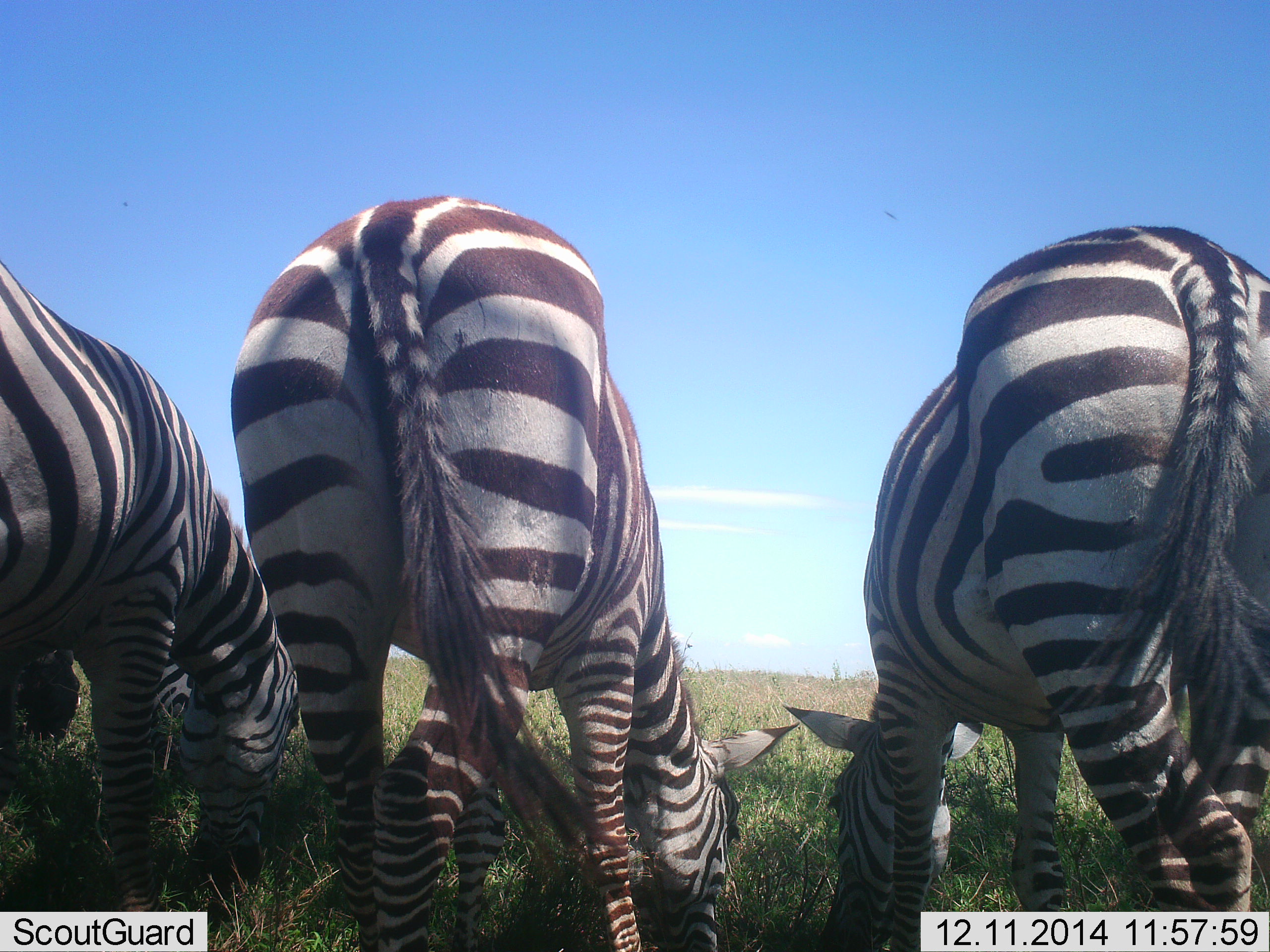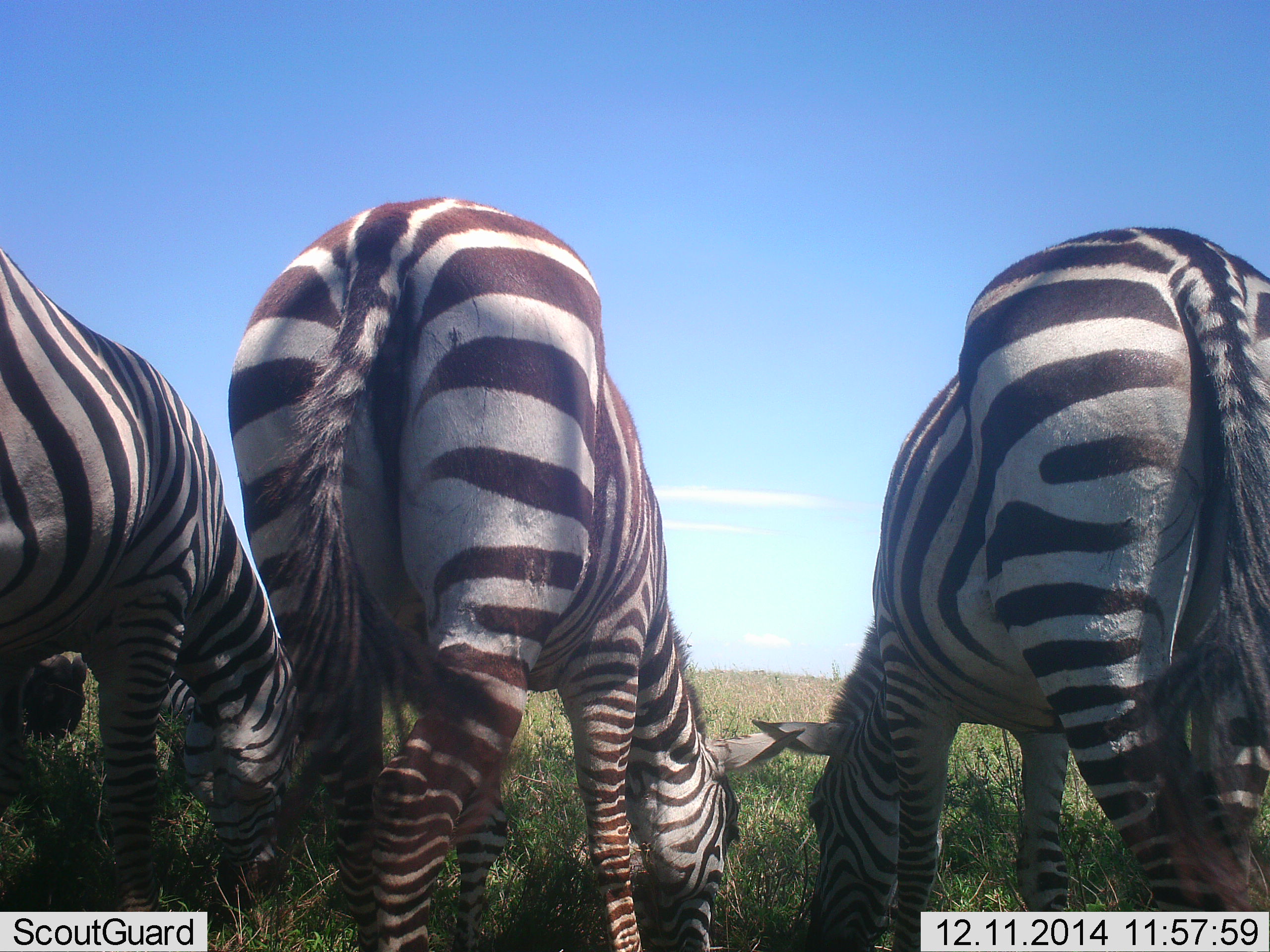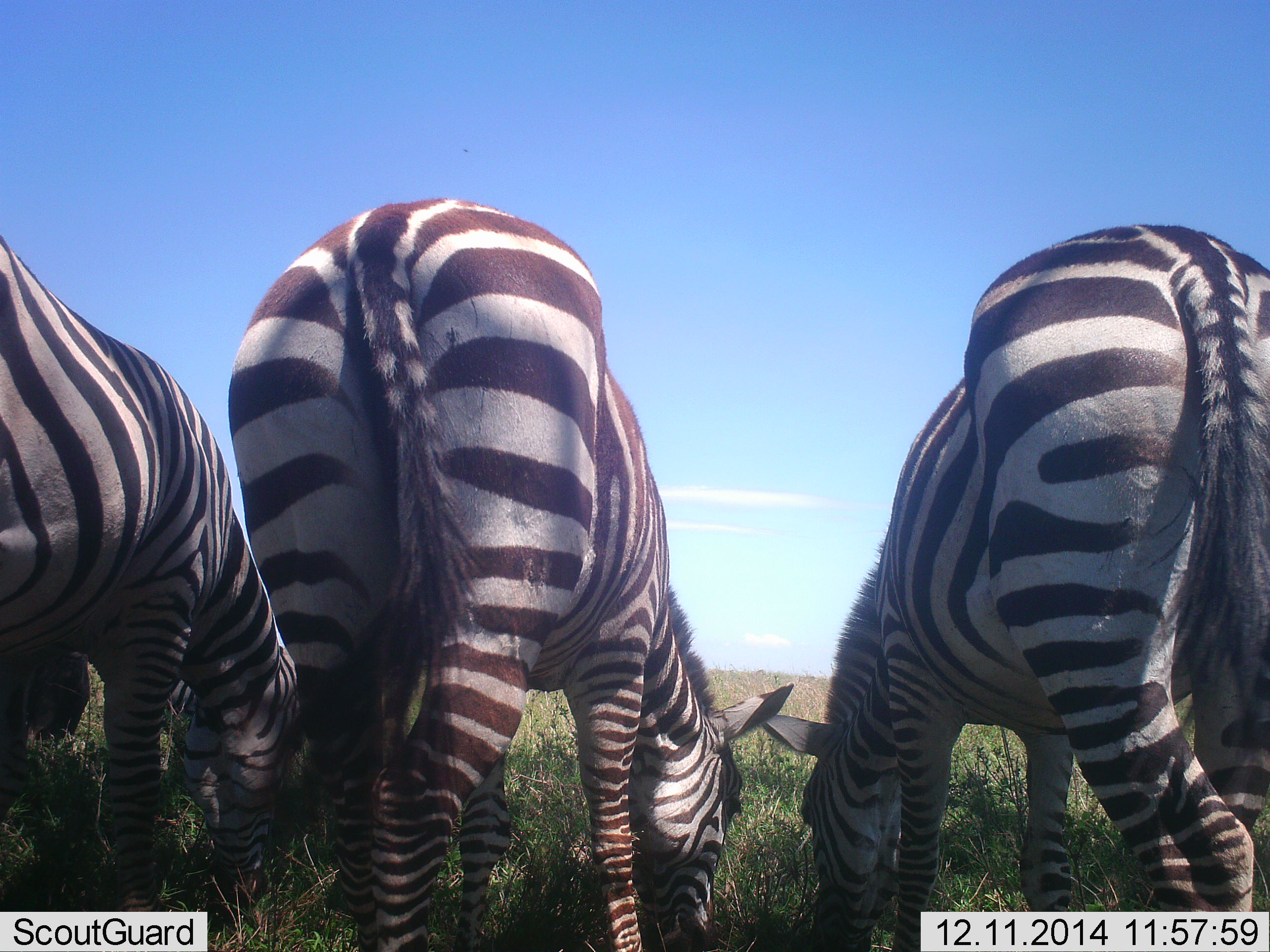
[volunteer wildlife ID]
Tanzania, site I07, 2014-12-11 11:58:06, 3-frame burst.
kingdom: Animalia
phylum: Chordata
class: Mammalia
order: Perissodactyla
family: Equidae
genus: Equus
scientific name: Equus quagga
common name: plains zebra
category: zebra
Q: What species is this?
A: Zebra (plains zebra) (Equus quagga).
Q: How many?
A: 4.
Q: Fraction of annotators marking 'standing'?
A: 30%.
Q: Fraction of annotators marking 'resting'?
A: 10%.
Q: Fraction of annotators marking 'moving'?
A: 0%.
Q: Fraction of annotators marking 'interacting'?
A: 0%.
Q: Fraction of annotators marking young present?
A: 0%.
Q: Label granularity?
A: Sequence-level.